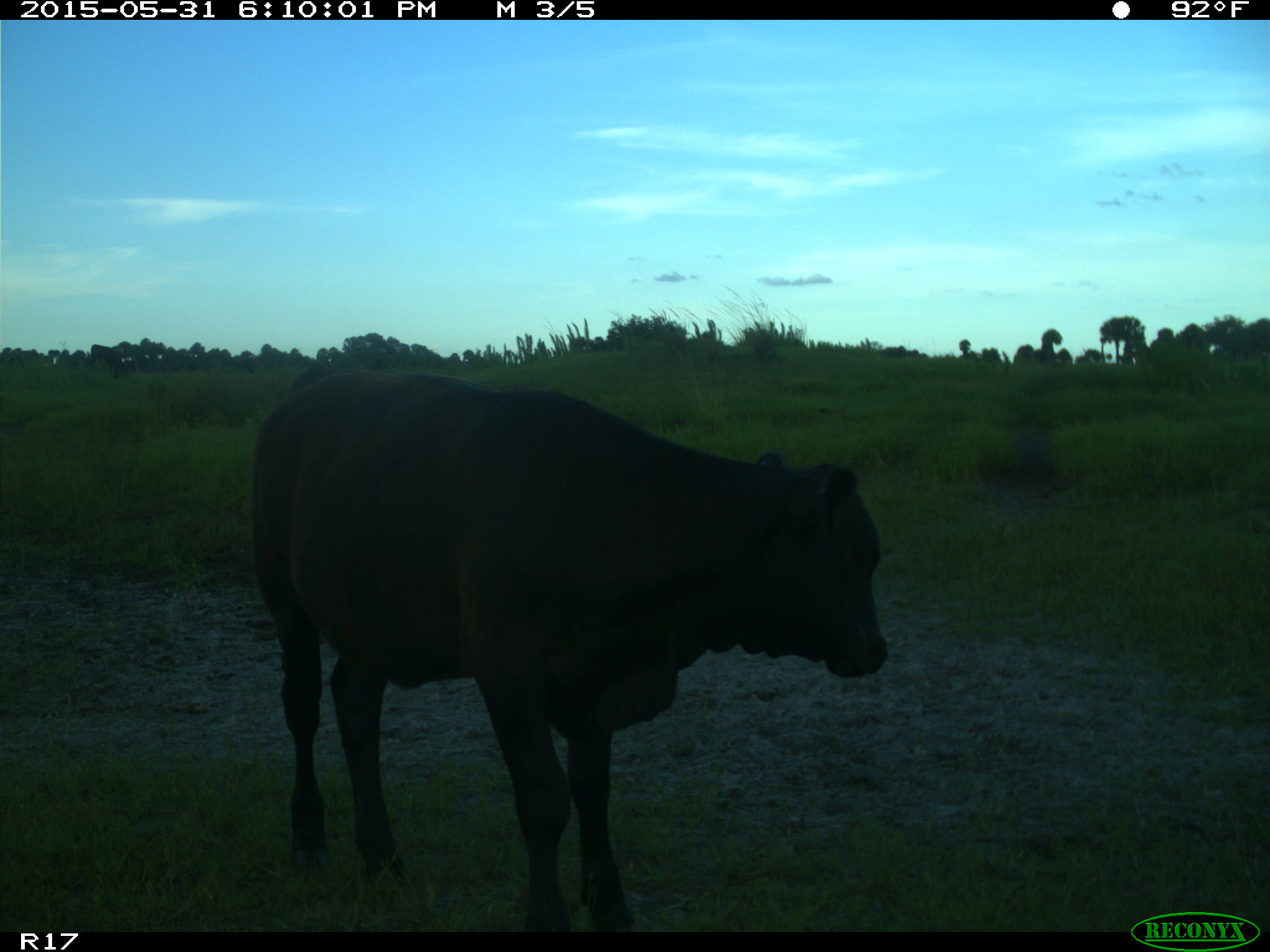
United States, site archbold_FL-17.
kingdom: Animalia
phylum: Chordata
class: Mammalia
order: Artiodactyla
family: Bovidae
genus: Bos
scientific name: Bos taurus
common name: domestic cow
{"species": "Bos taurus (domestic cow)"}